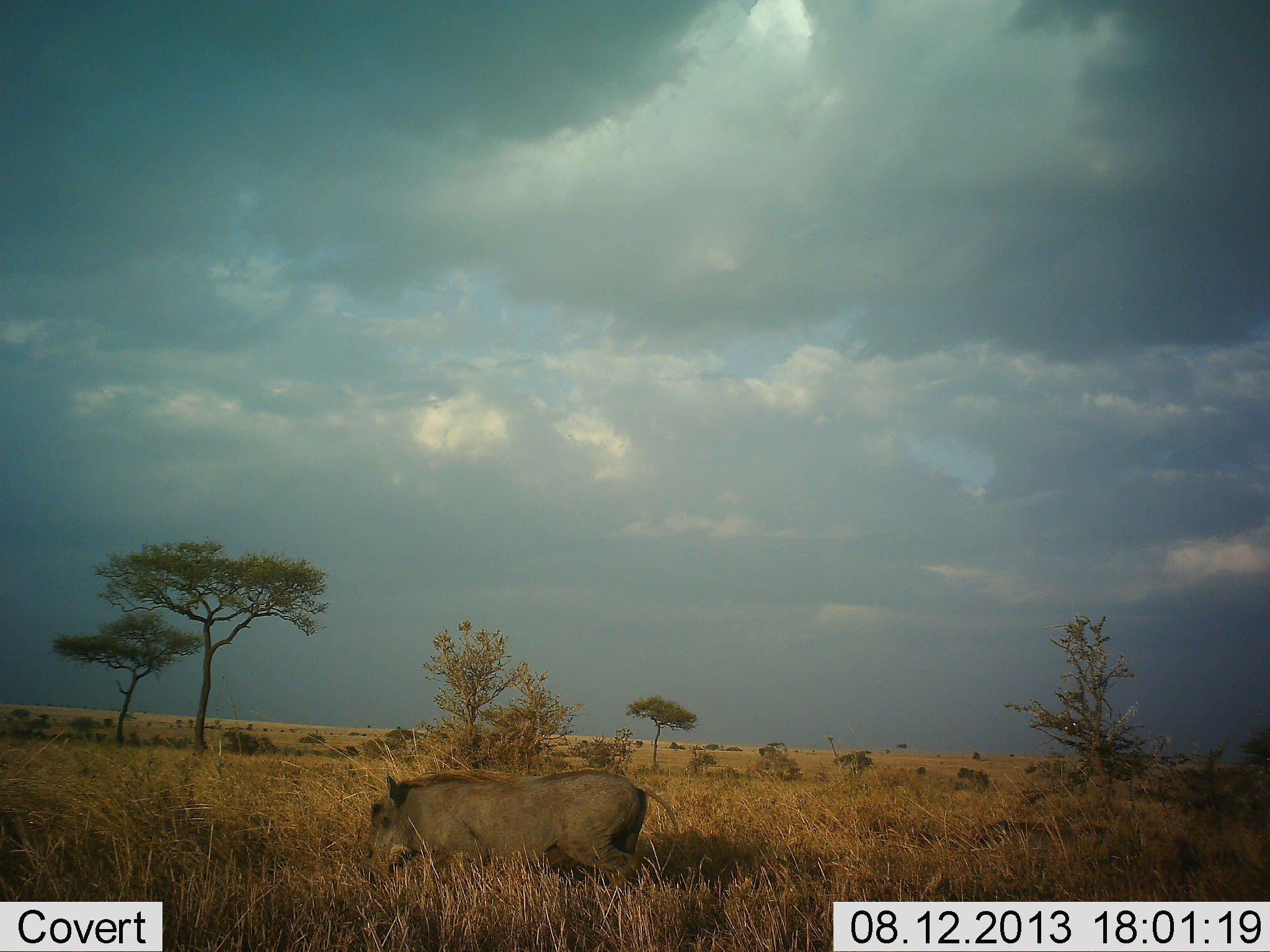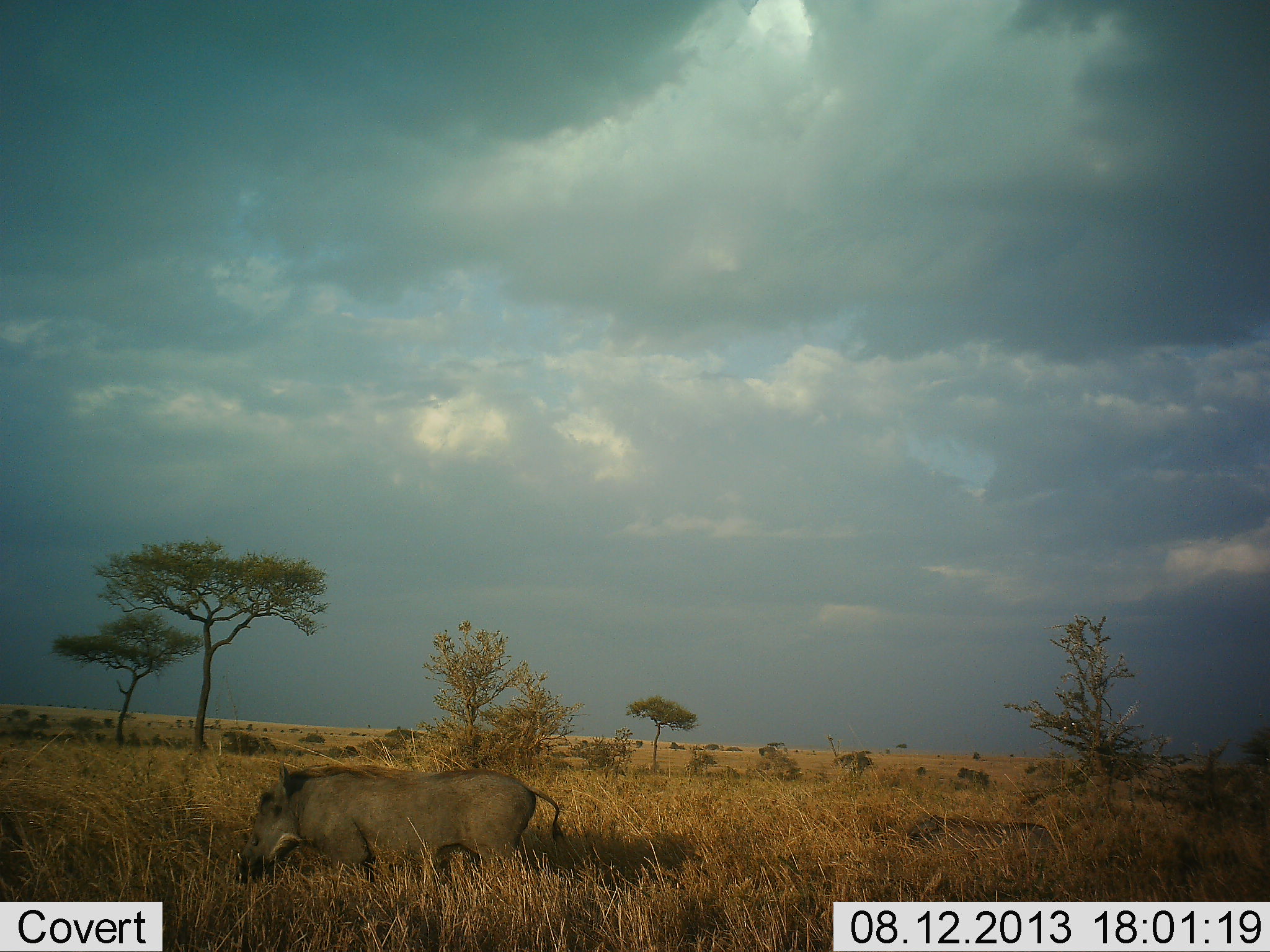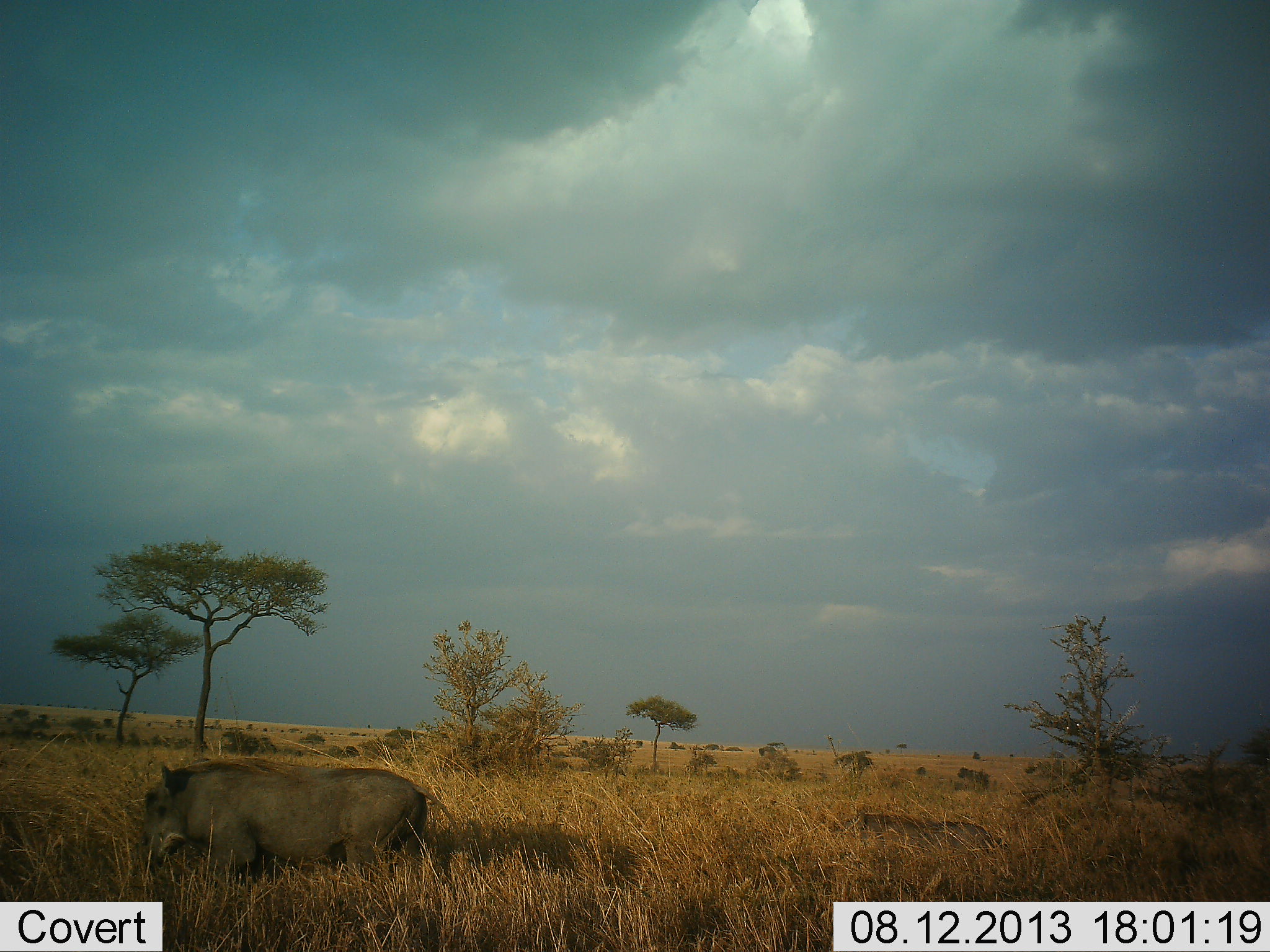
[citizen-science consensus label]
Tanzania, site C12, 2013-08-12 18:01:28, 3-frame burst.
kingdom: Animalia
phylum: Chordata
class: Mammalia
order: Artiodactyla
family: Suidae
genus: Phacochoerus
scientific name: Phacochoerus africanus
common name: warthog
Warthog (Phacochoerus africanus), count 2. Behavior (volunteer vote fractions): standing 3%, resting 0%, moving 91%, interacting 0%. Young present (vote fraction): 9%. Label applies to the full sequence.